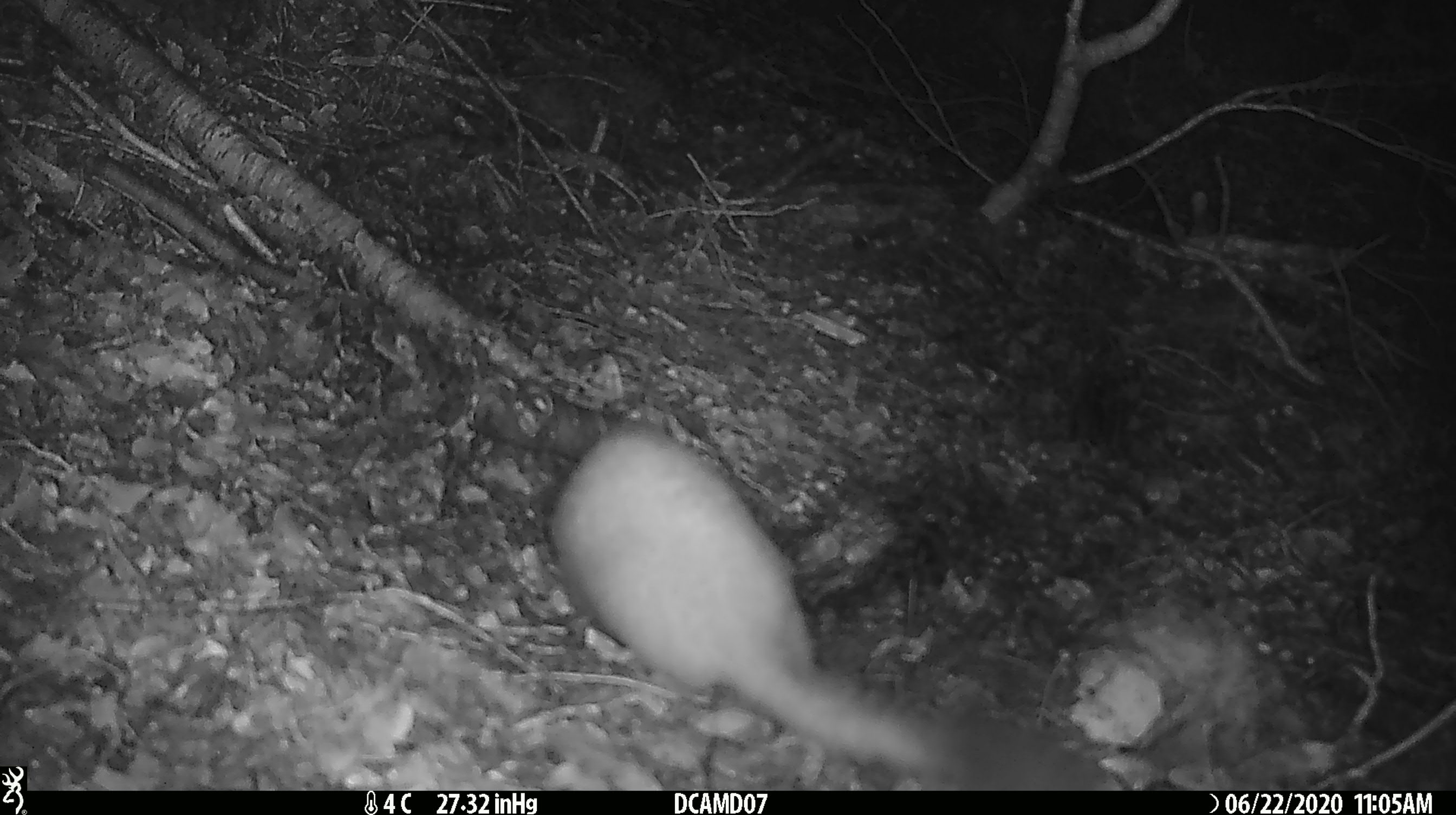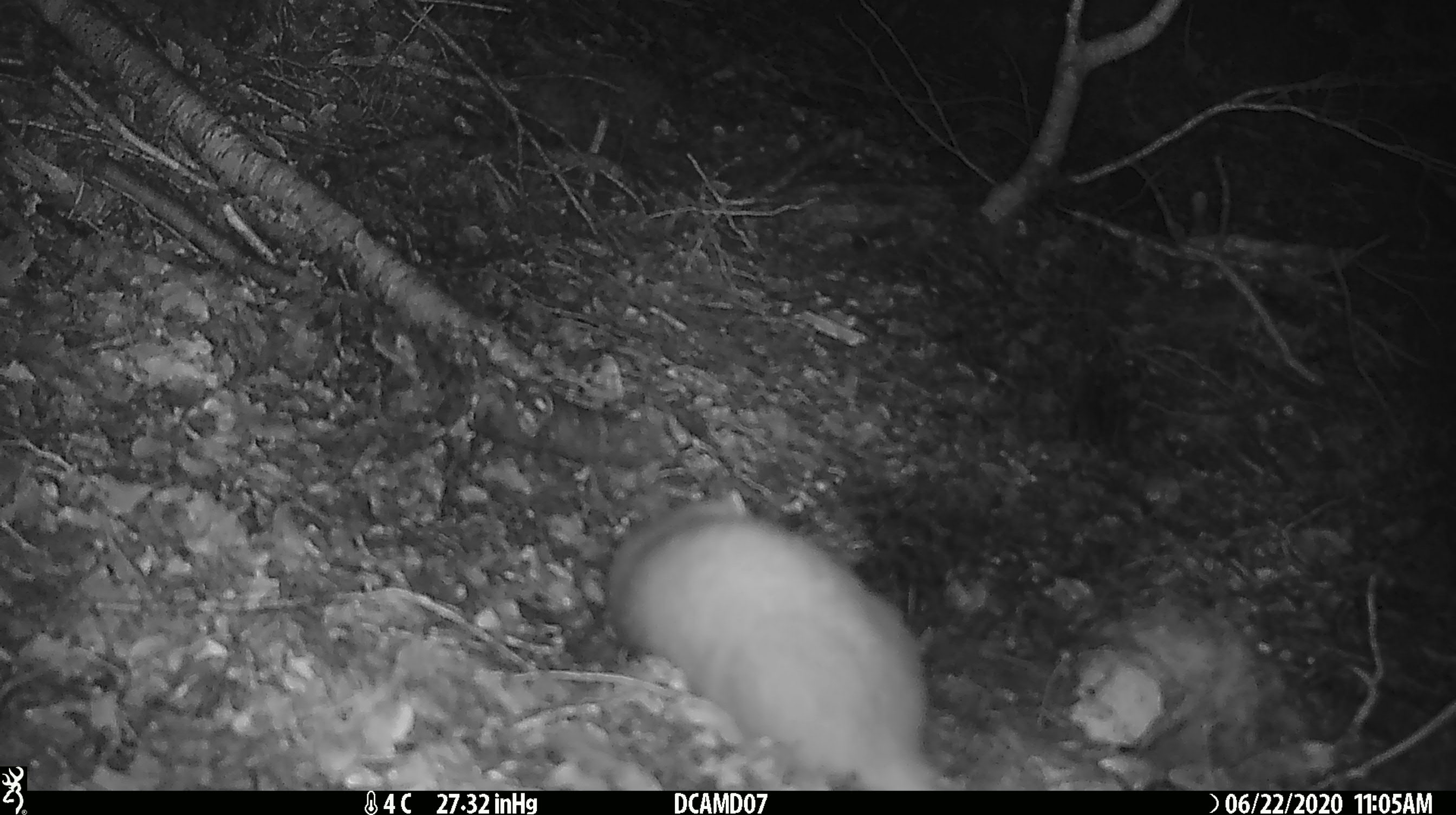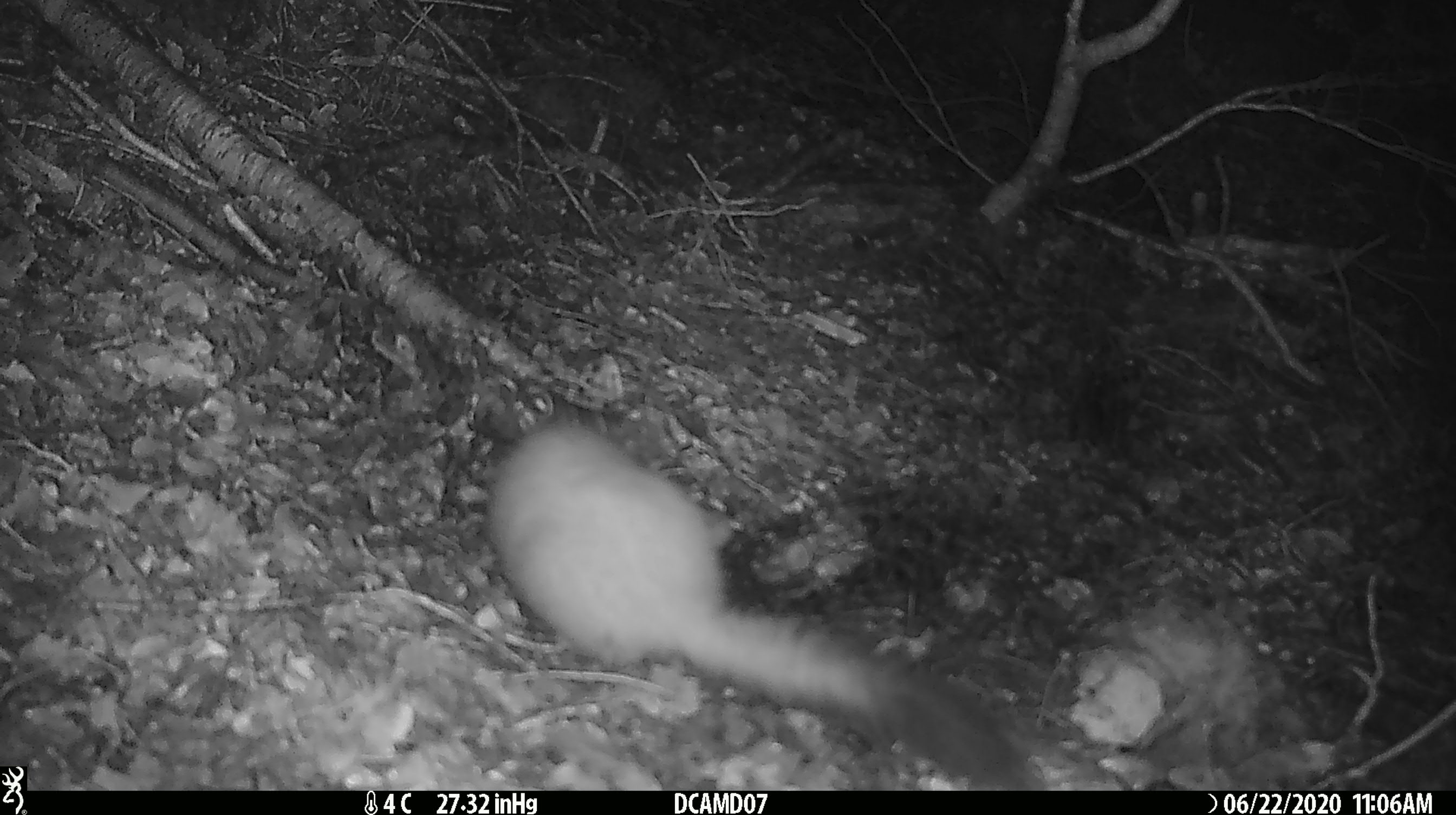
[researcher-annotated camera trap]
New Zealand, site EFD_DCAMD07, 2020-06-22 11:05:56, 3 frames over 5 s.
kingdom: Animalia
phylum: Chordata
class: Mammalia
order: Carnivora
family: Mustelidae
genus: Mustela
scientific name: Mustela erminea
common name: stoat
Stoat (Mustela erminea).